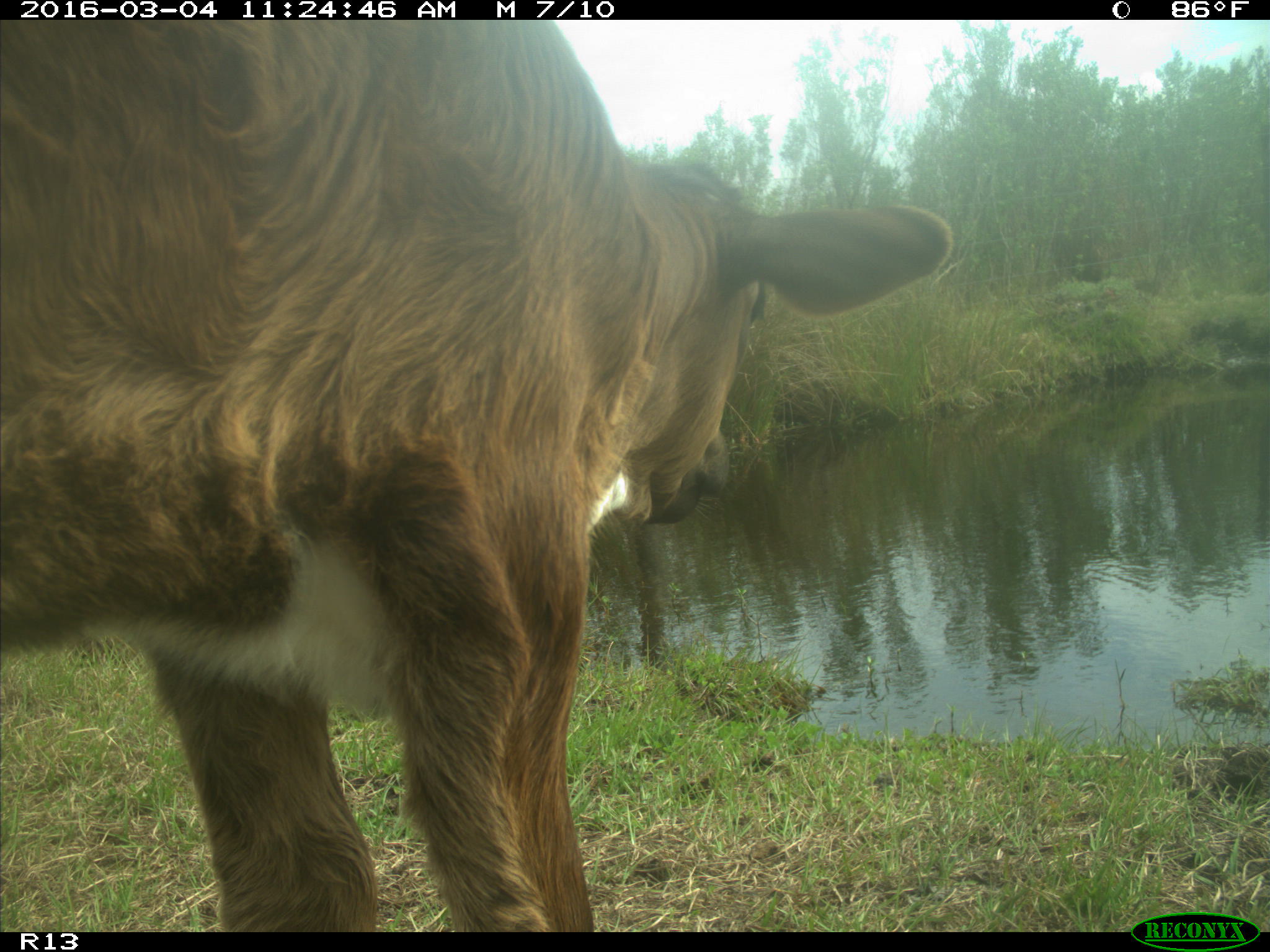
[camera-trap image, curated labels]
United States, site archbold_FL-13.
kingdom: Animalia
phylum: Chordata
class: Mammalia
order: Artiodactyla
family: Bovidae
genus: Bos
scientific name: Bos taurus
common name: domestic cow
Bos taurus (domestic cow).